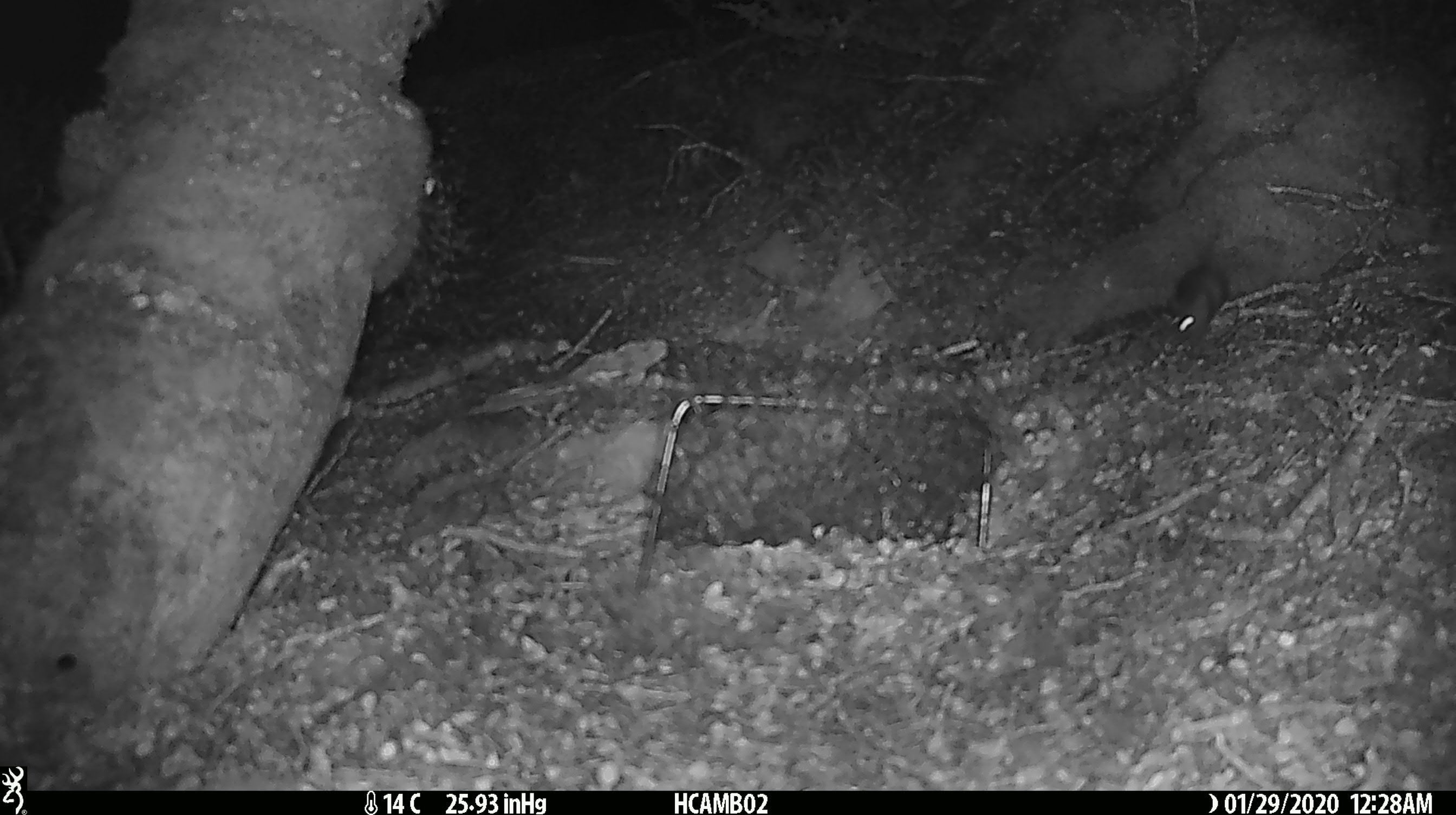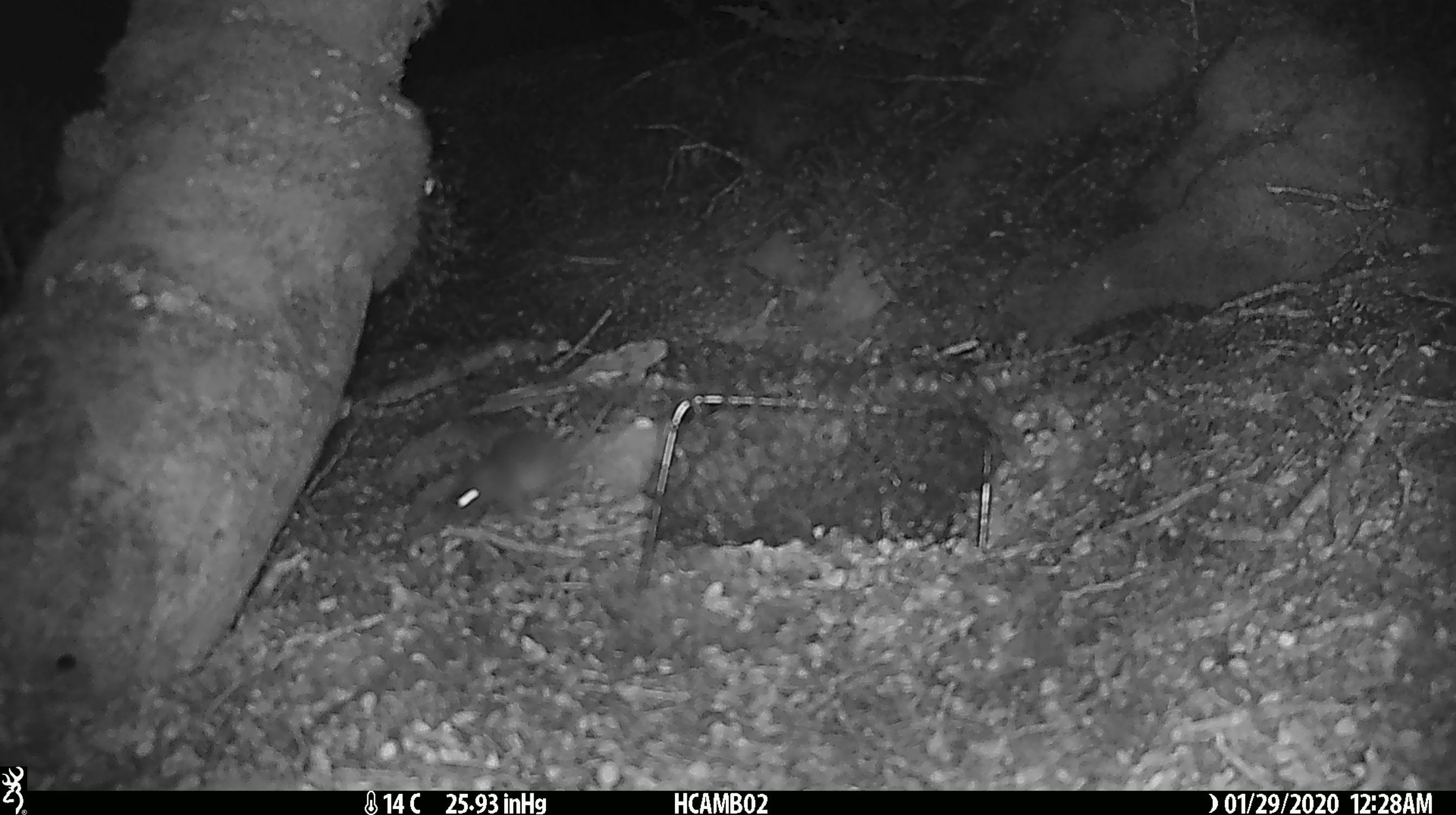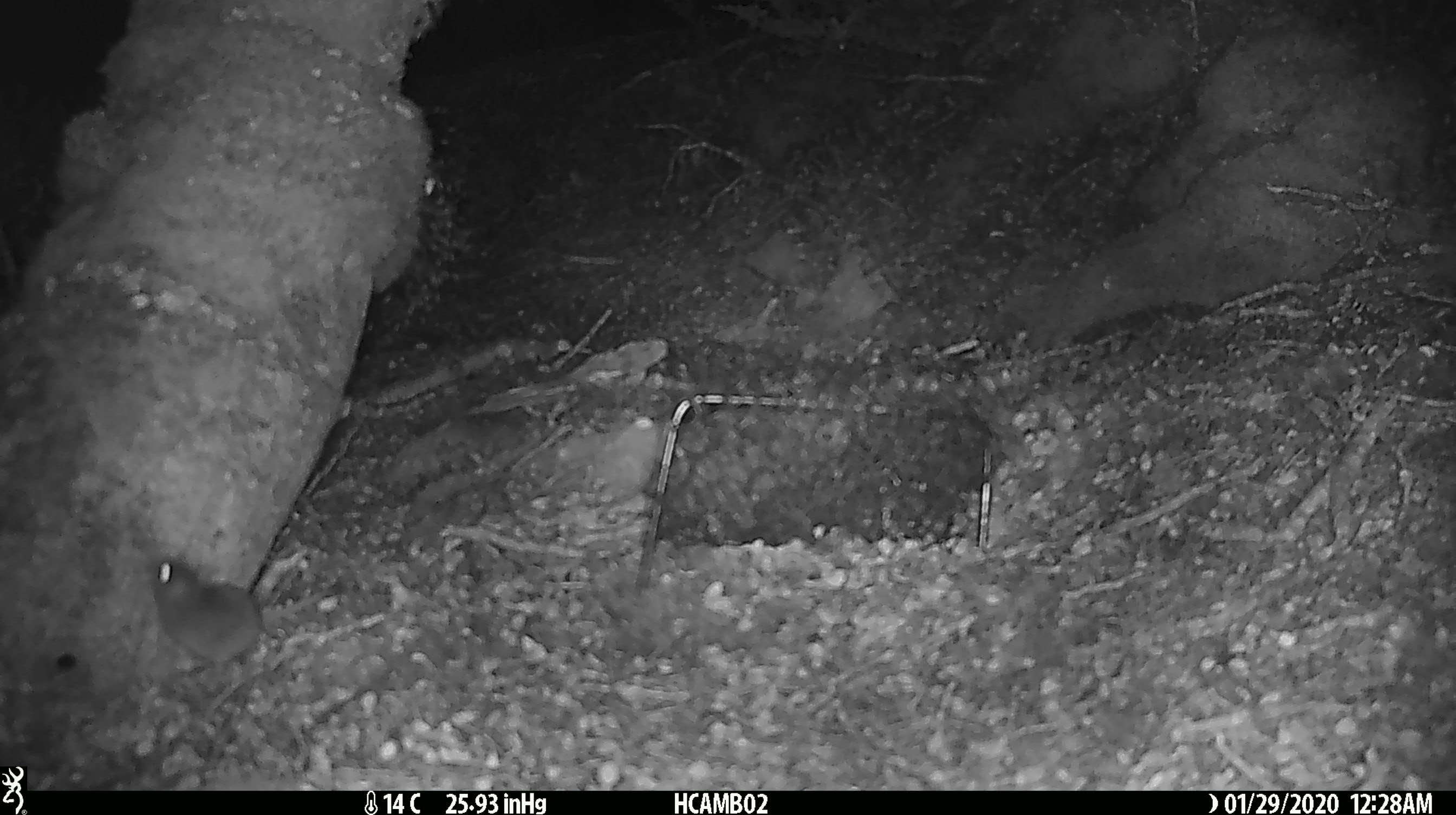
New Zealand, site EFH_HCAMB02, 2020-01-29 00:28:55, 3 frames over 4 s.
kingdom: Animalia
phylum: Chordata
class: Mammalia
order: Rodentia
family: Muridae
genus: Mus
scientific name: Mus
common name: mouse